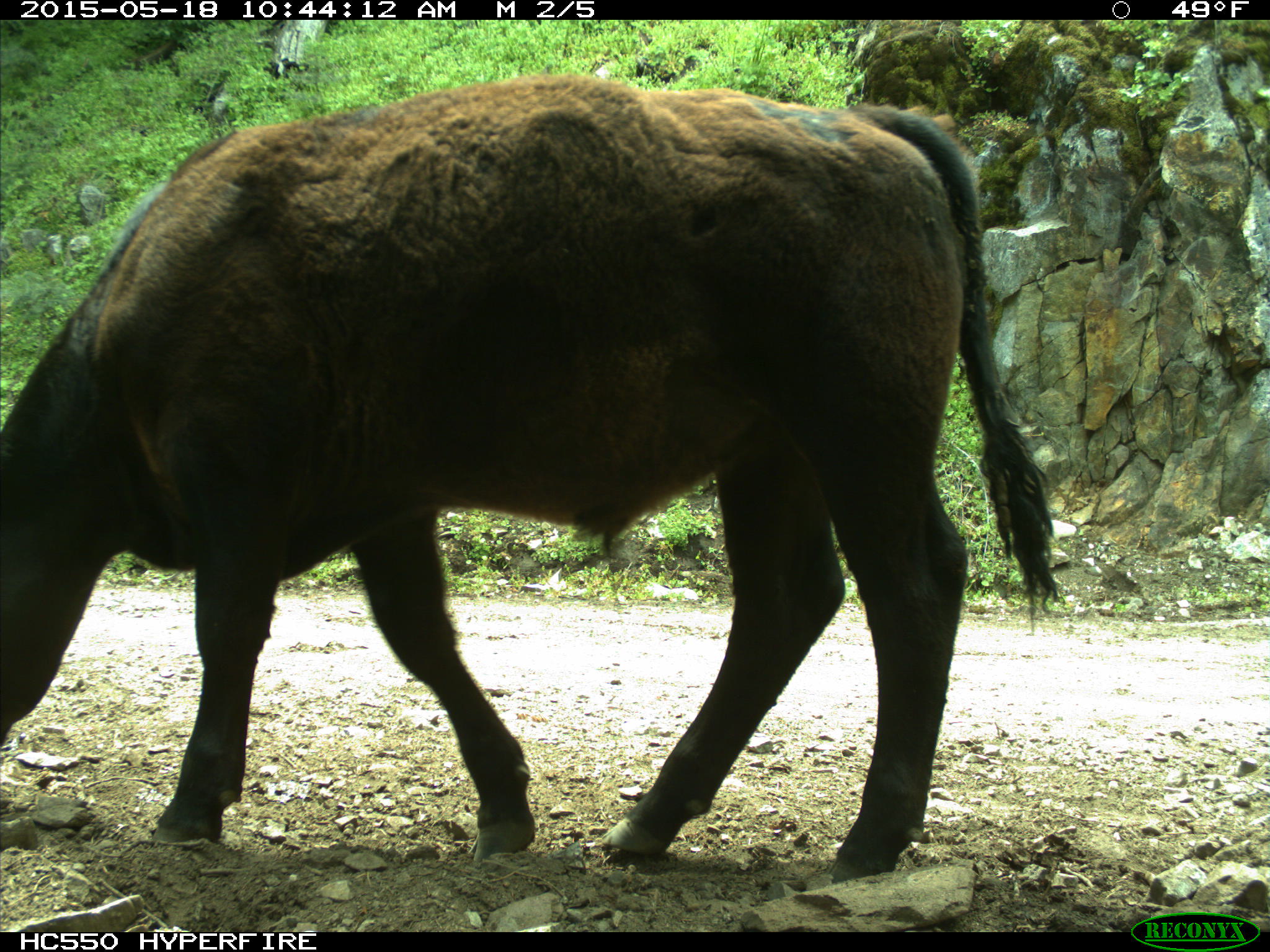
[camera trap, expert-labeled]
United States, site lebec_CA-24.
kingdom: Animalia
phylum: Chordata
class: Mammalia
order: Artiodactyla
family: Bovidae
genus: Bos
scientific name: Bos taurus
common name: domestic cow